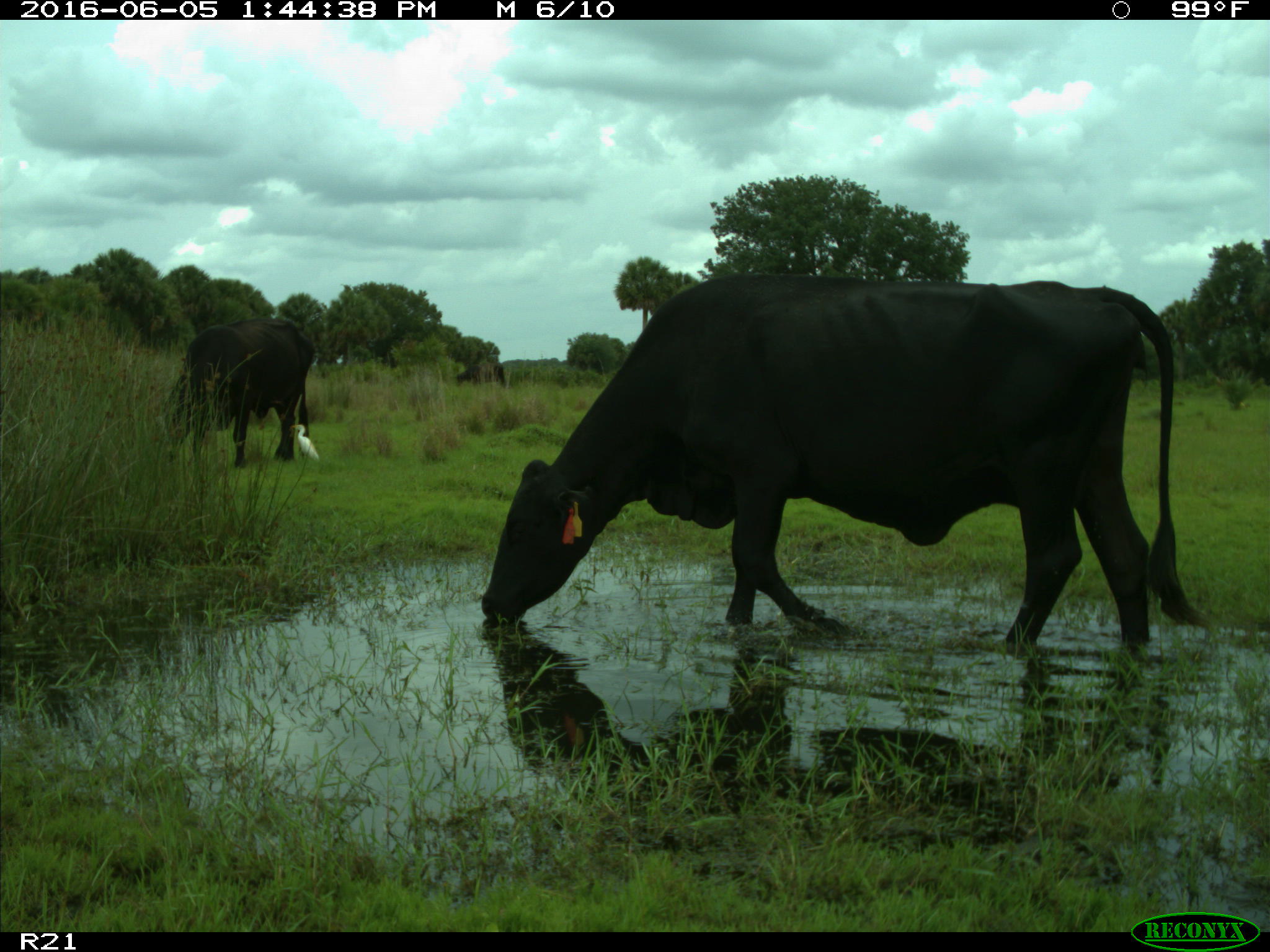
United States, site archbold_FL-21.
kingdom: Animalia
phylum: Chordata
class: Mammalia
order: Artiodactyla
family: Bovidae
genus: Bos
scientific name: Bos taurus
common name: domestic cow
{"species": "Bos taurus (domestic cow)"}